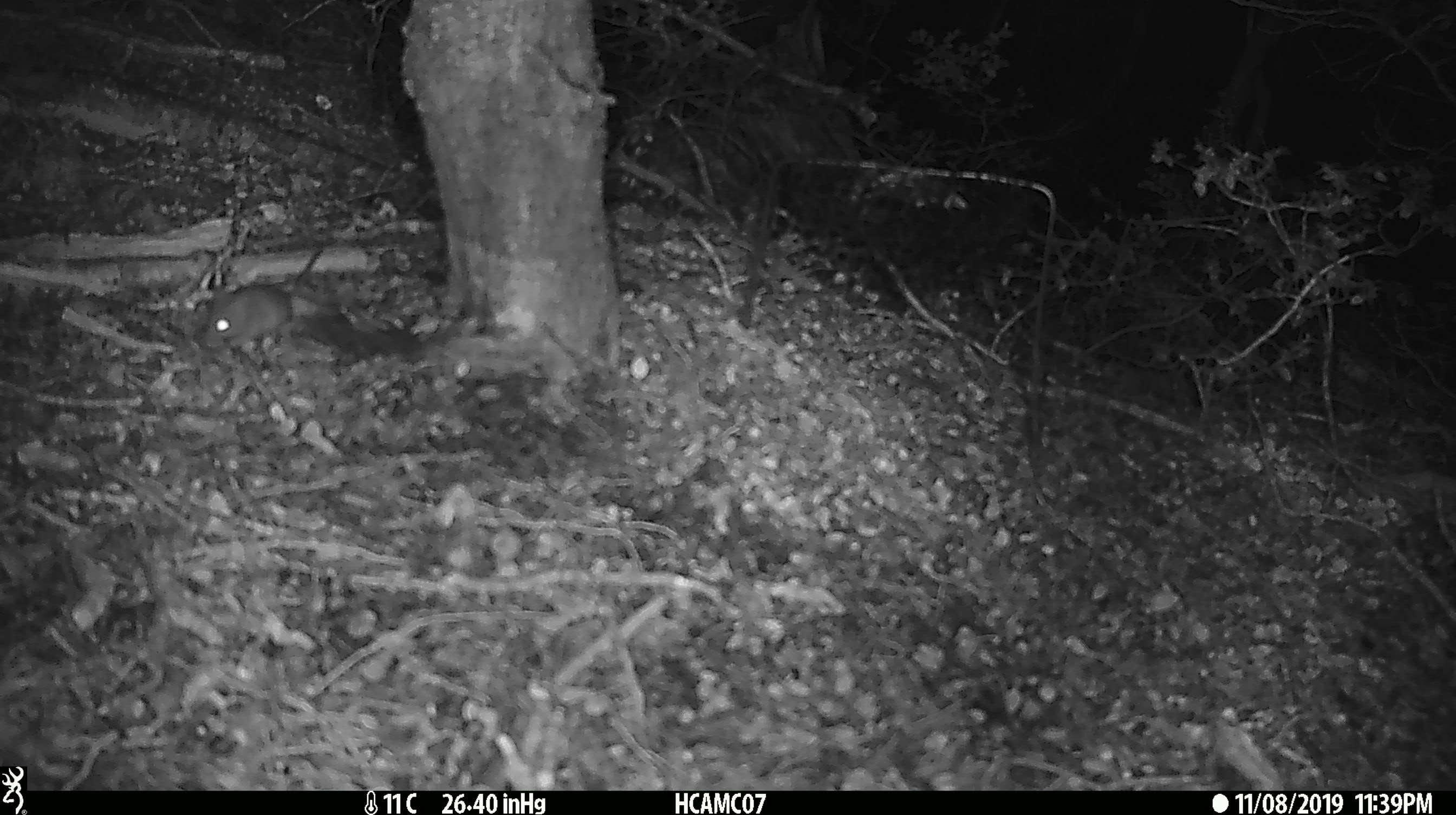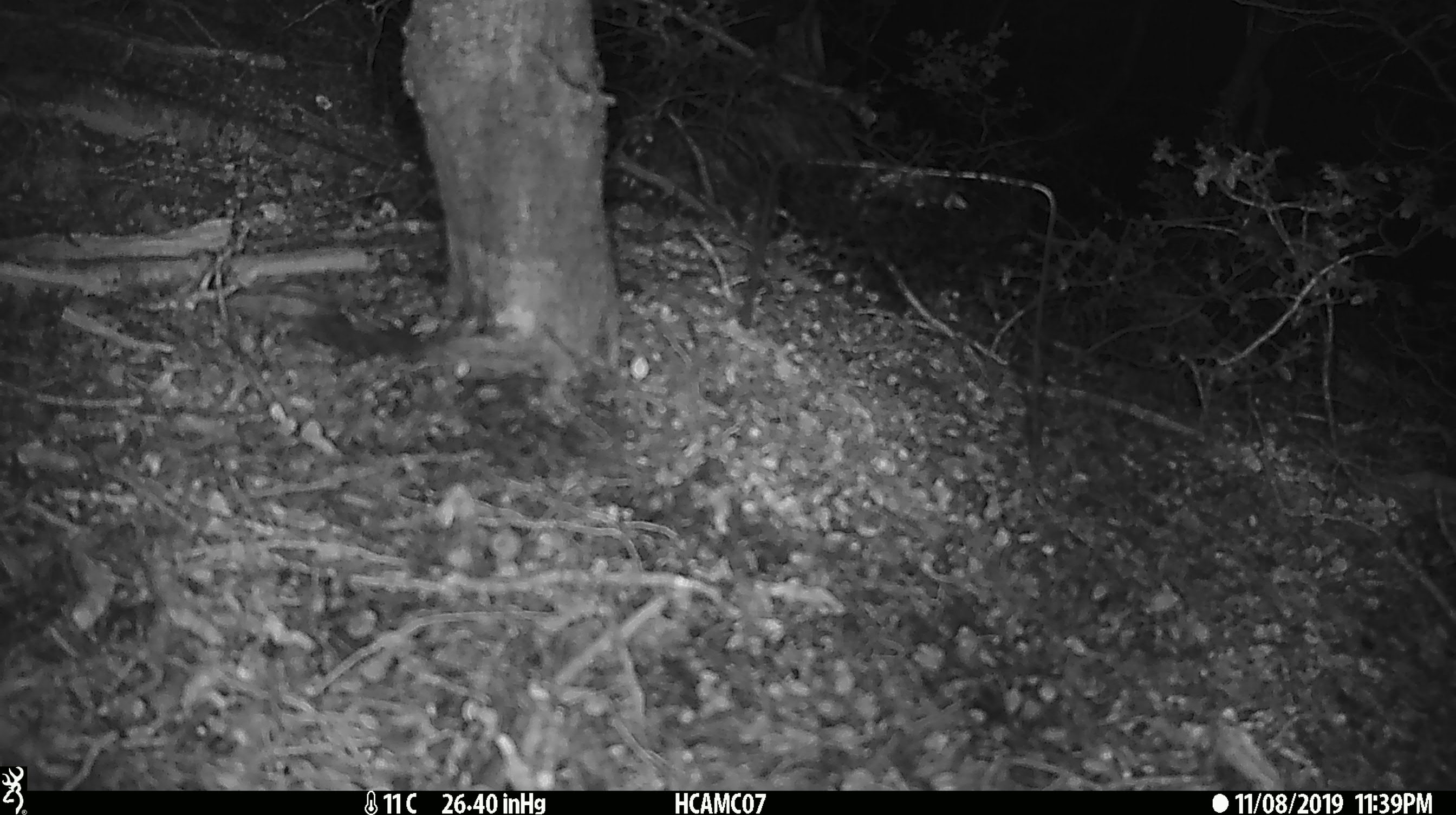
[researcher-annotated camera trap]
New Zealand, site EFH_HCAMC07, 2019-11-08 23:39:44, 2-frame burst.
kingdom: Animalia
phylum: Chordata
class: Mammalia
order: Rodentia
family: Muridae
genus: Mus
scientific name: Mus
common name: mouse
Mouse (Mus).